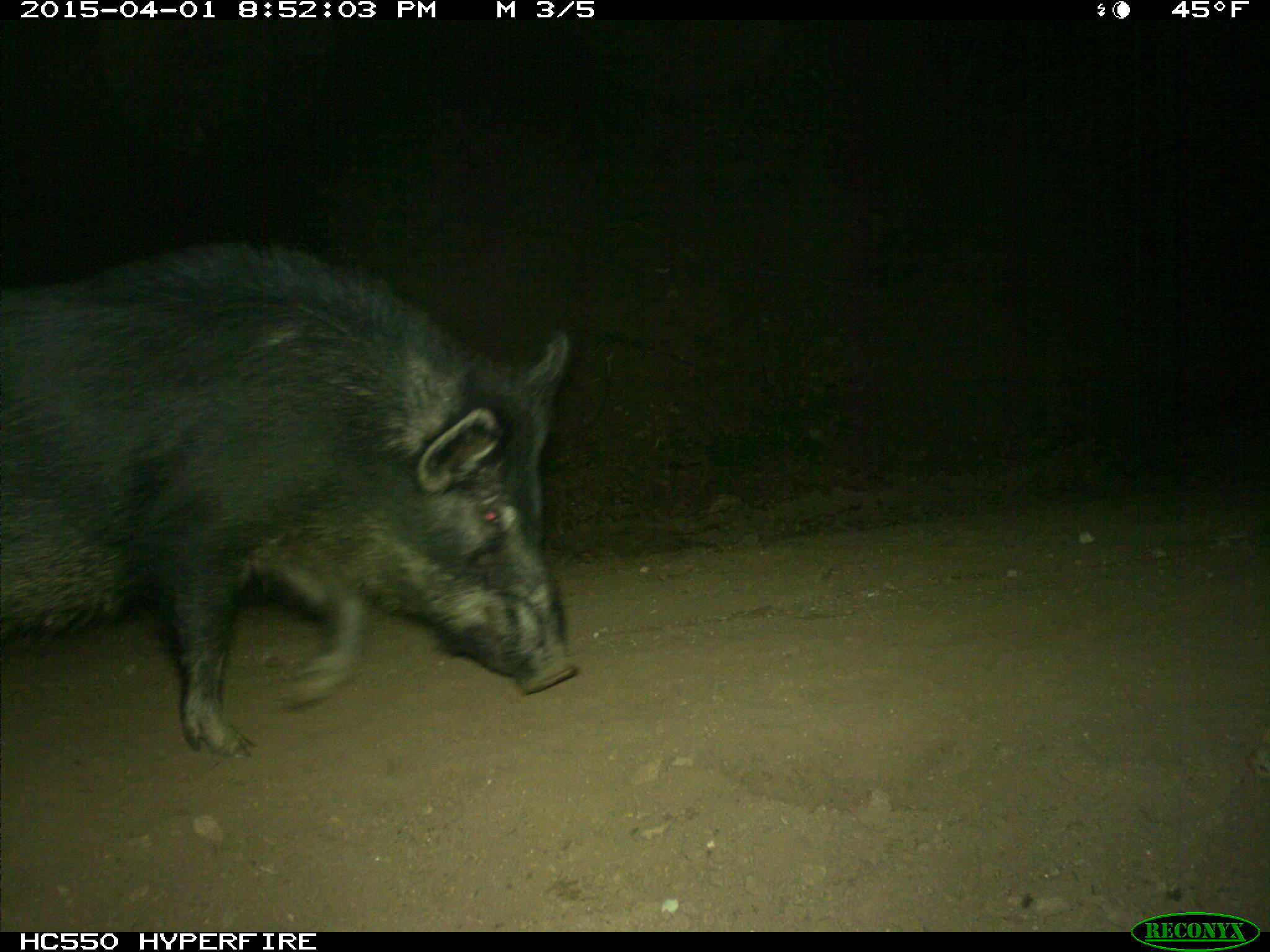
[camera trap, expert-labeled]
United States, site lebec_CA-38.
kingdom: Animalia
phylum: Chordata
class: Mammalia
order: Artiodactyla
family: Suidae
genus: Sus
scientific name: Sus scrofa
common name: wild boar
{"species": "Sus scrofa (wild boar)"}